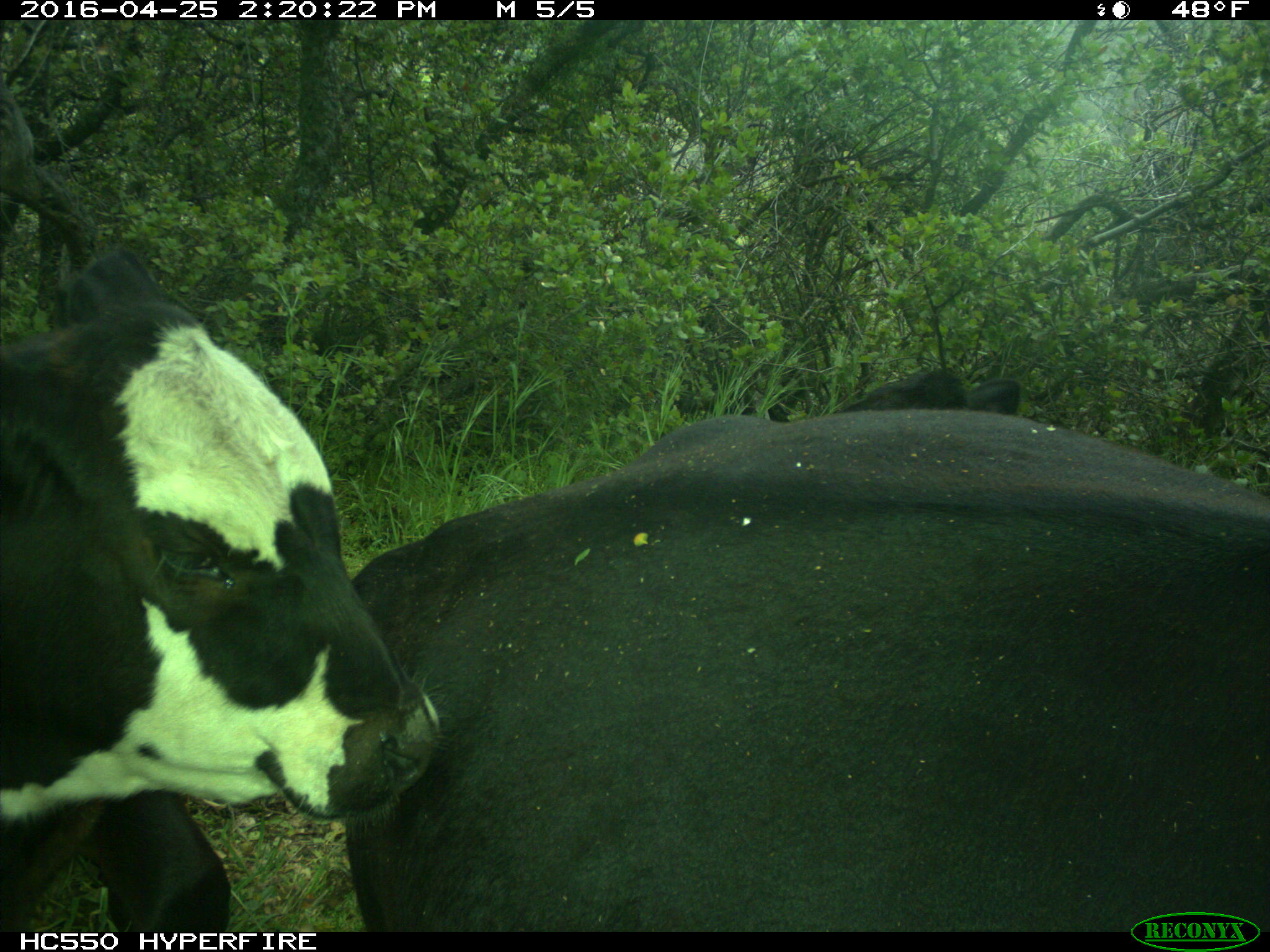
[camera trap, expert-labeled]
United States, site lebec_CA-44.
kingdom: Animalia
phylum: Chordata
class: Mammalia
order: Artiodactyla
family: Bovidae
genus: Bos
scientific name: Bos taurus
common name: domestic cow